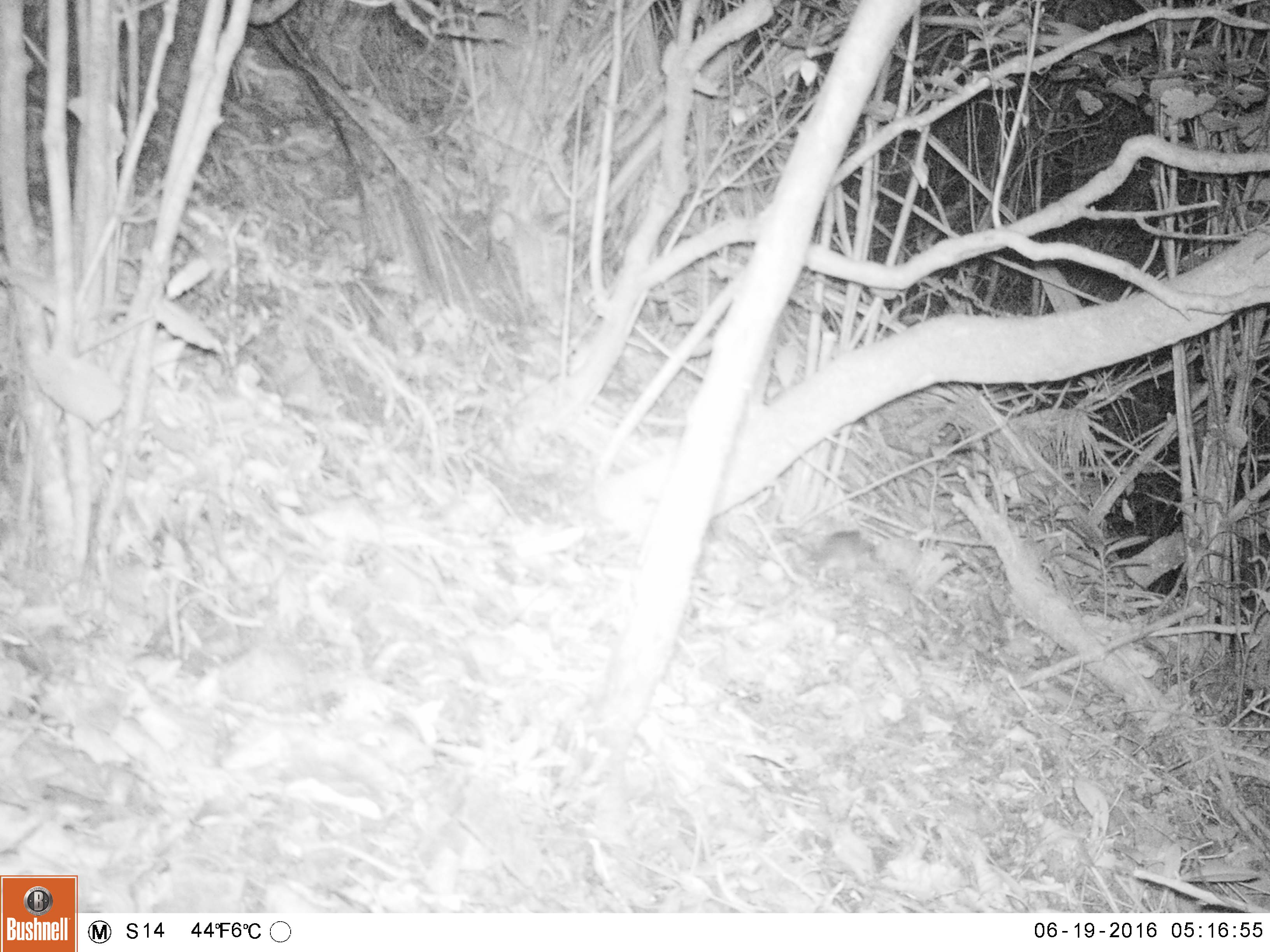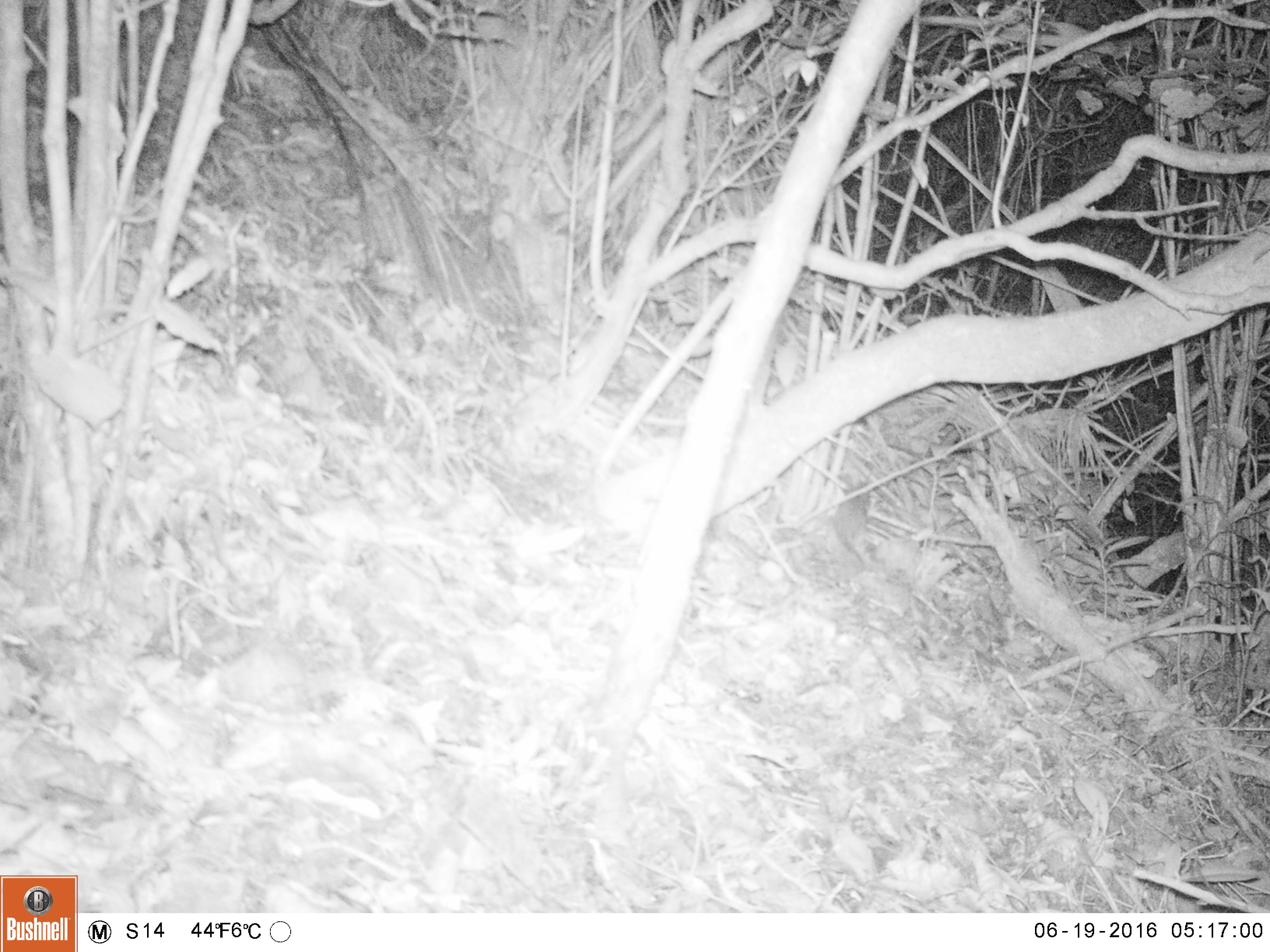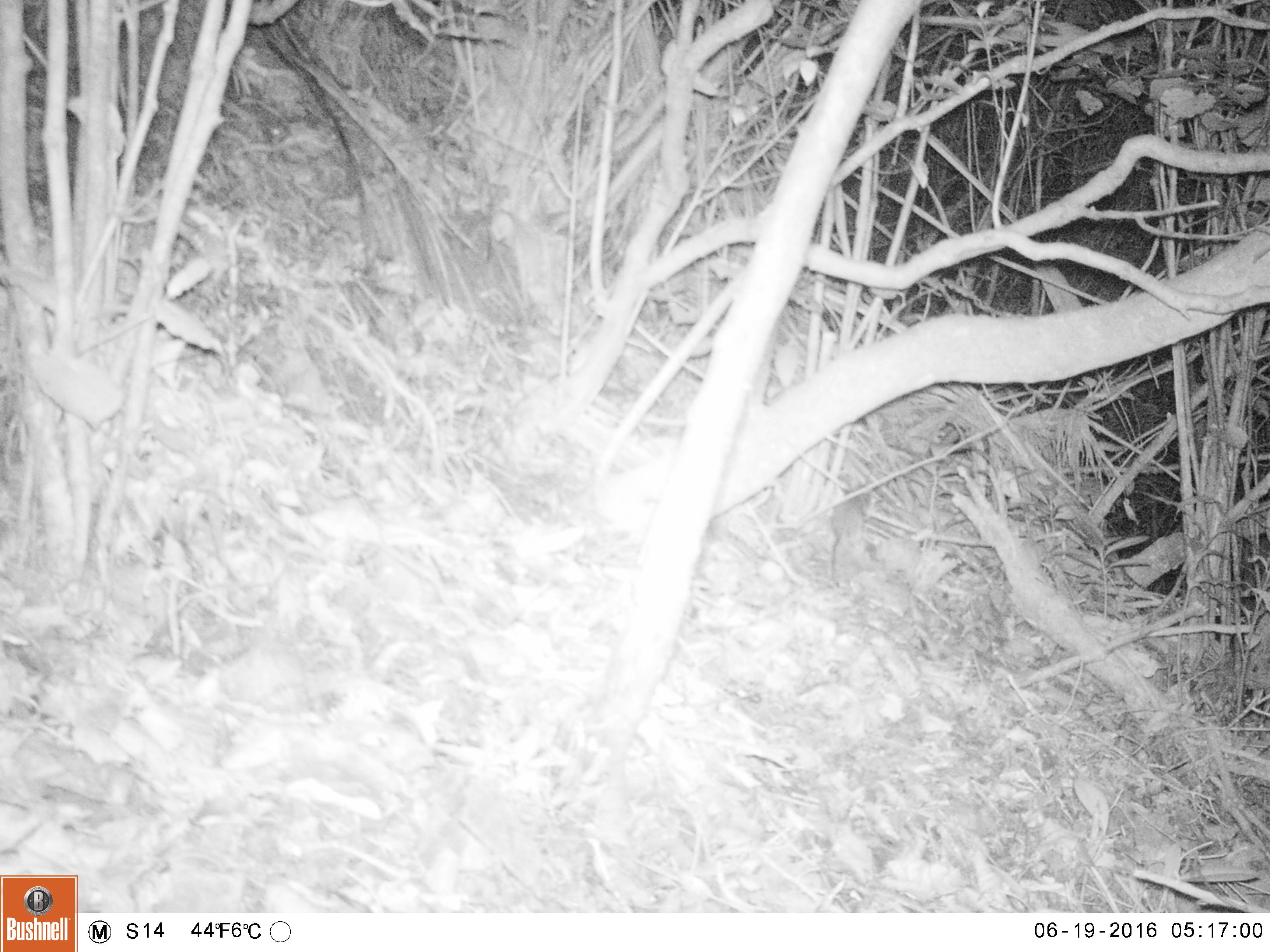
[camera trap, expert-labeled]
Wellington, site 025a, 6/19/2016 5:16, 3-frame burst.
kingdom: Animalia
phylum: Chordata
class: Mammalia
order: Rodentia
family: Muridae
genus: Rattus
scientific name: Rattus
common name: rat